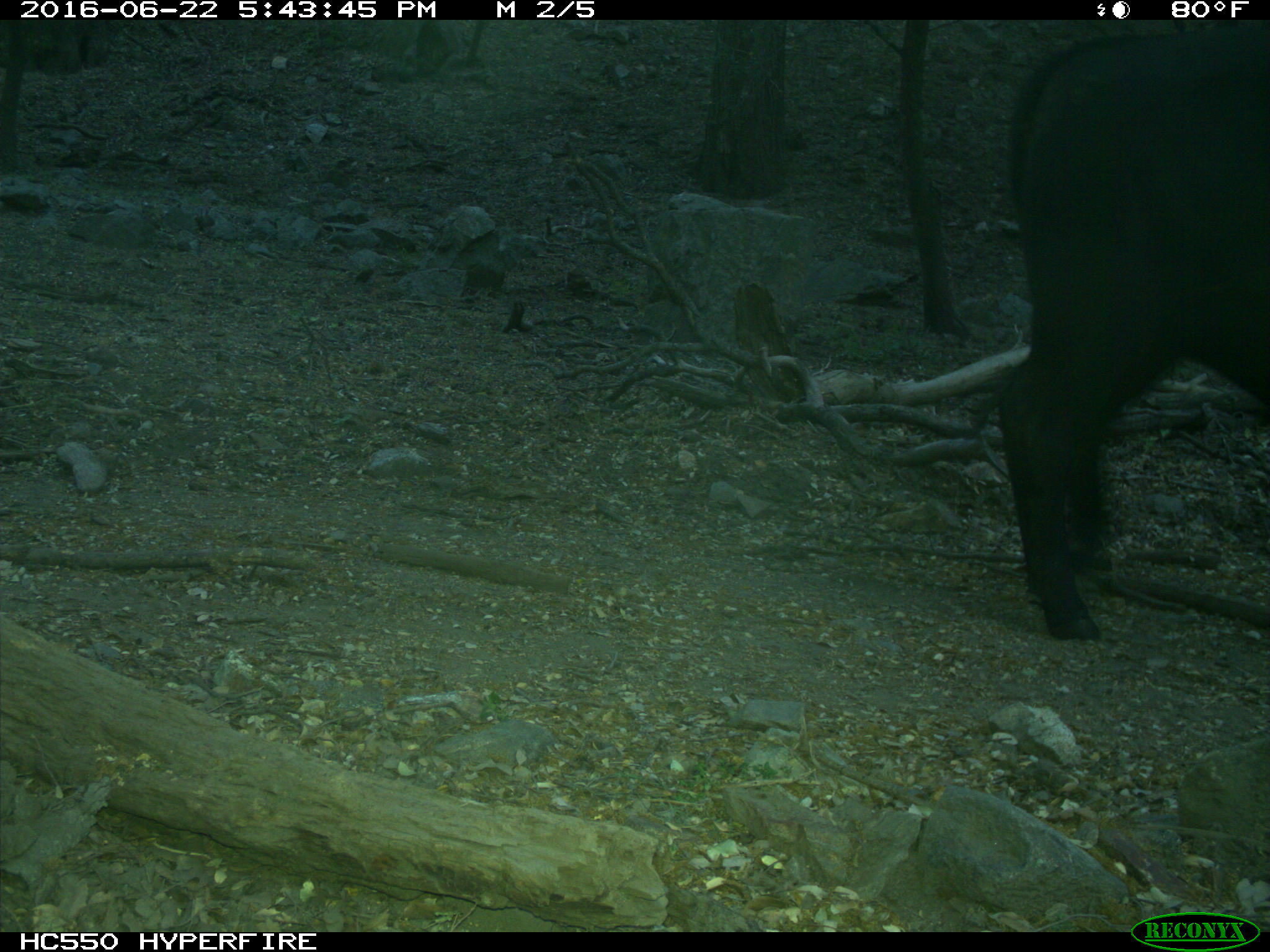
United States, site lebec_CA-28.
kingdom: Animalia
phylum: Chordata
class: Mammalia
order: Artiodactyla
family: Bovidae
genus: Bos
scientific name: Bos taurus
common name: domestic cow